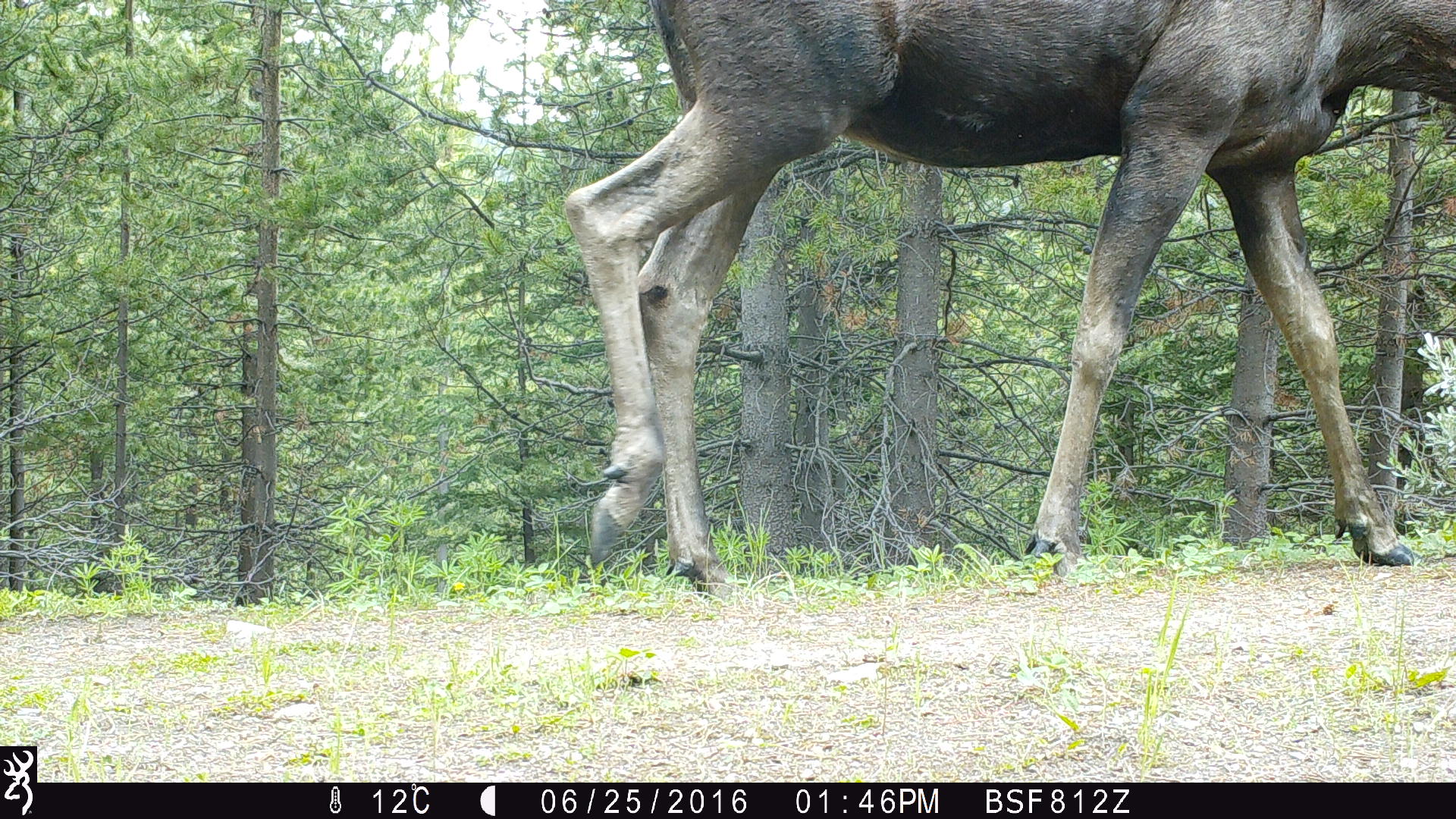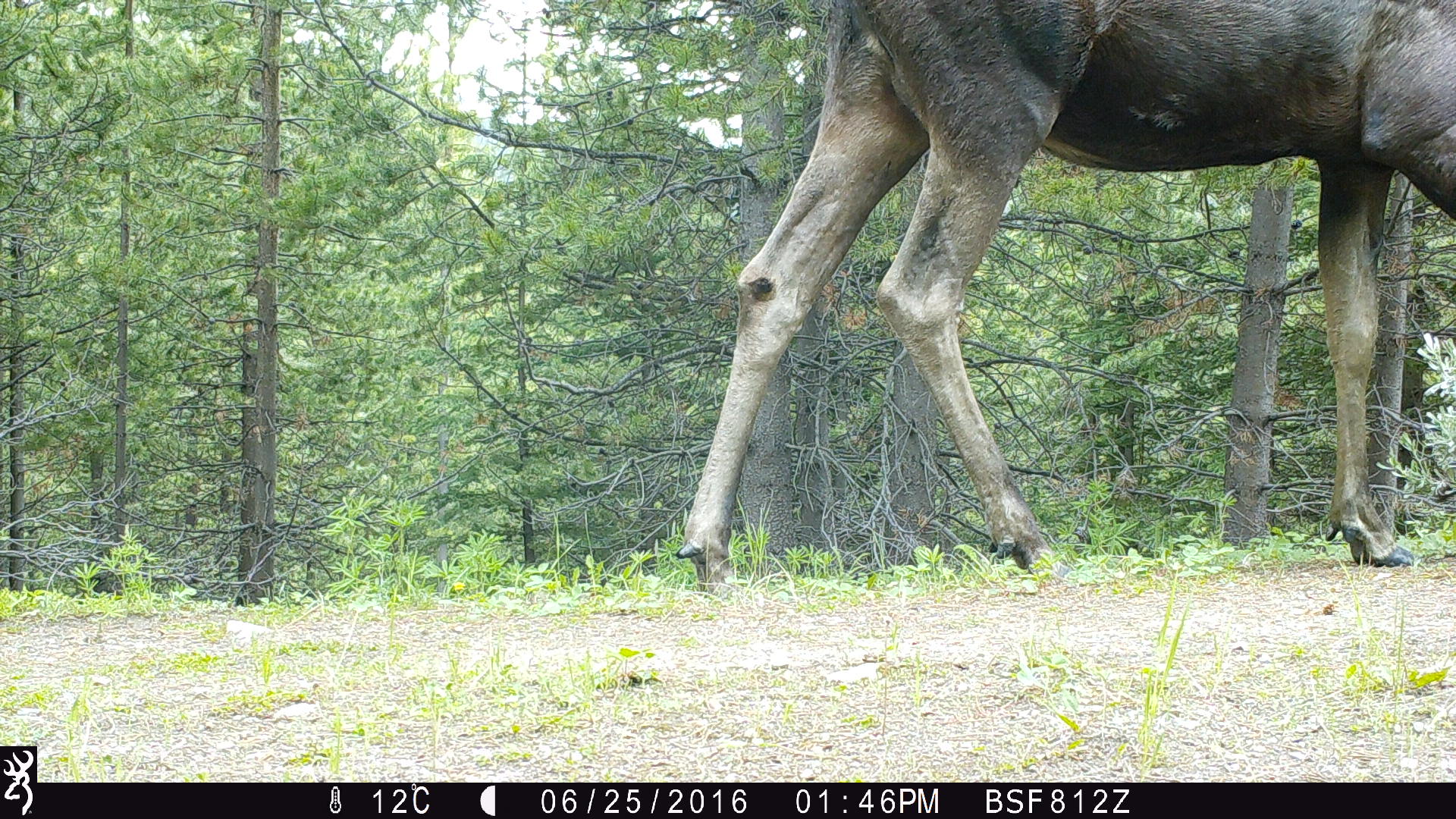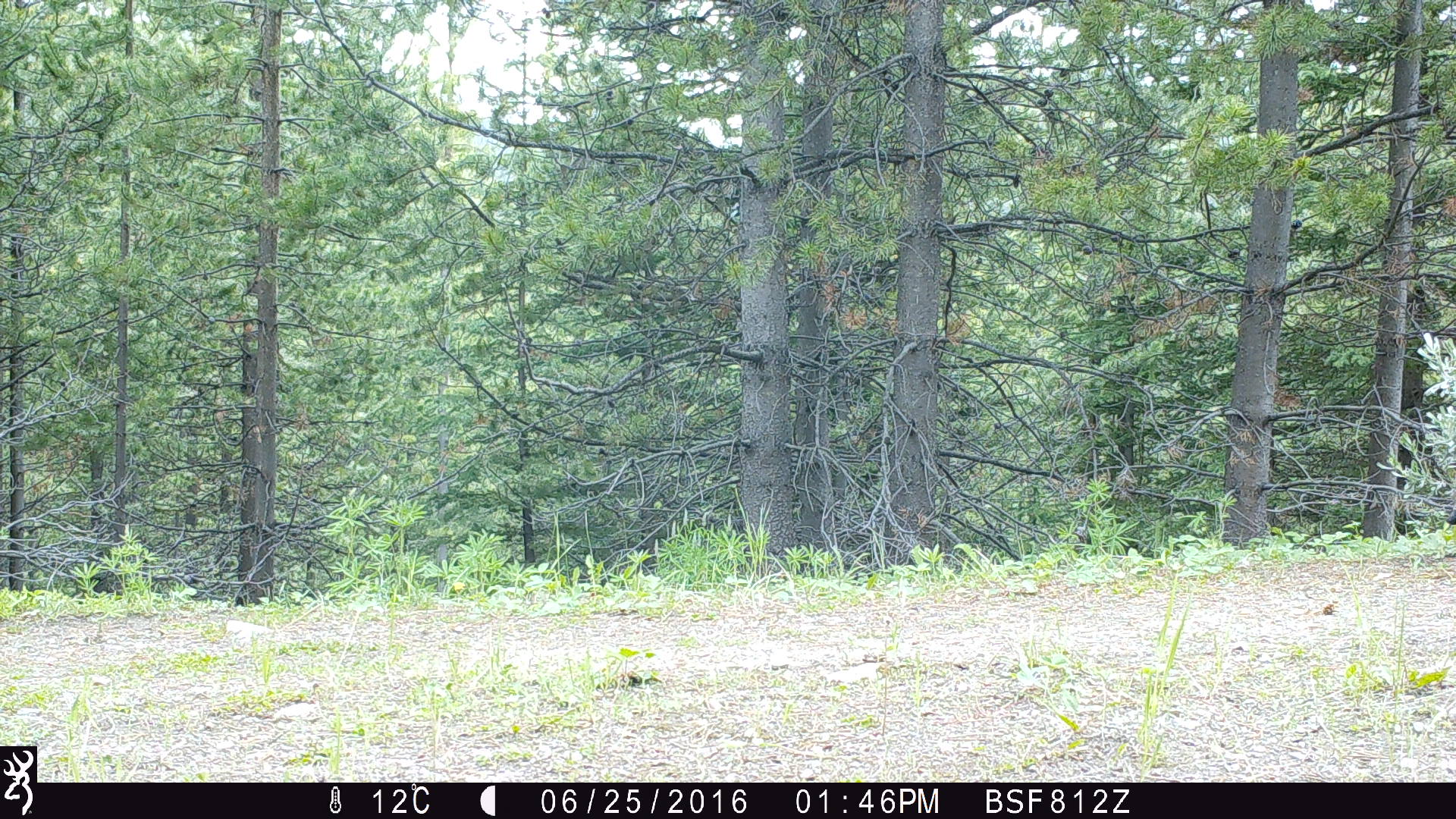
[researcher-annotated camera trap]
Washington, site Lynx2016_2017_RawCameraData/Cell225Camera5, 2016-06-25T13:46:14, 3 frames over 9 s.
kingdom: Animalia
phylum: Chordata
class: Mammalia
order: Artiodactyla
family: Cervidae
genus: Alces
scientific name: Alces alces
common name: moose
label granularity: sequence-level